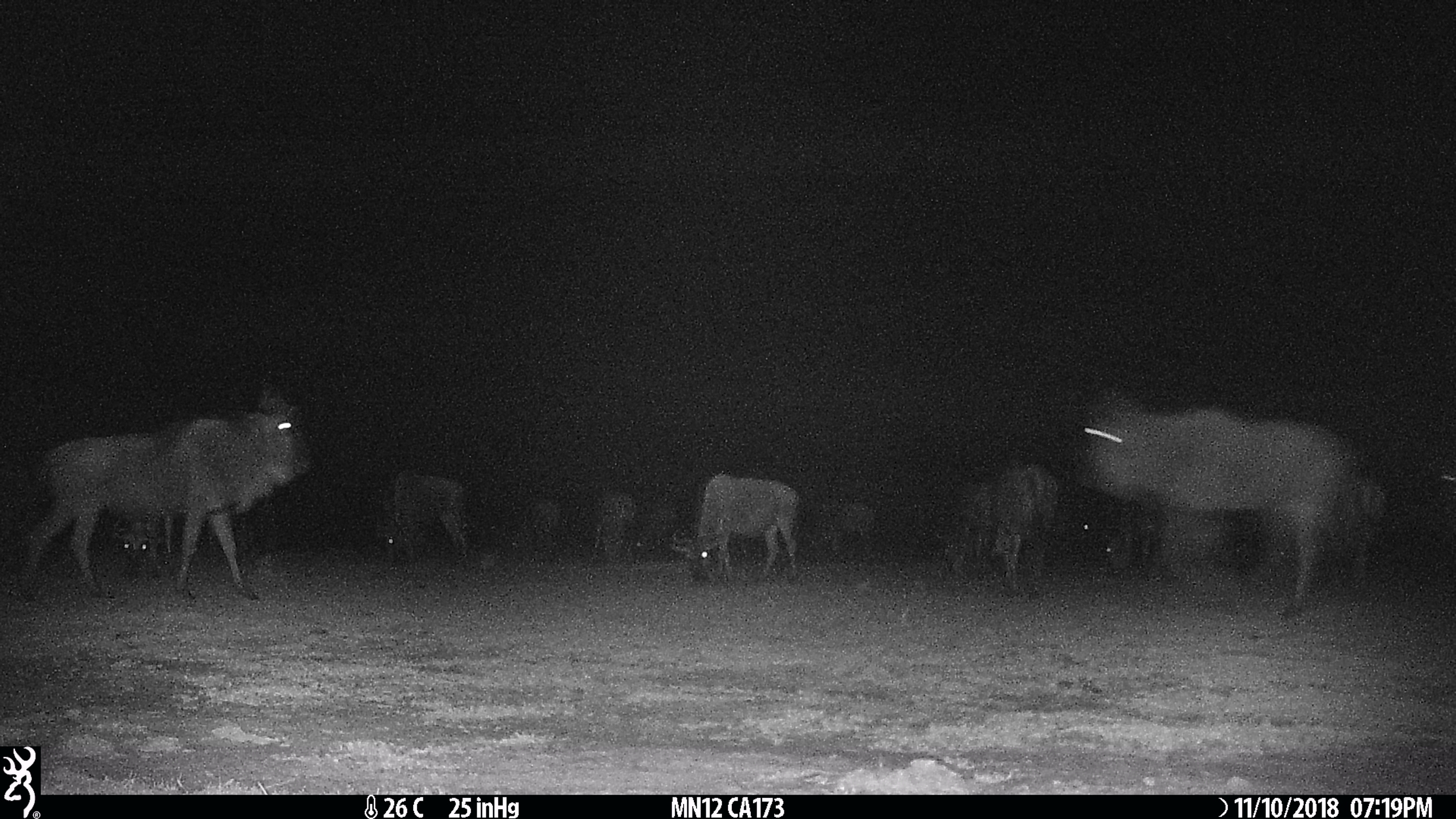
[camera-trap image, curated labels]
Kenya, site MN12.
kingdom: Animalia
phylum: Chordata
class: Mammalia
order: Artiodactyla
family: Bovidae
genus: Connochaetes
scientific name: Connochaetes taurinus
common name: blue wildebeest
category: wildebeest